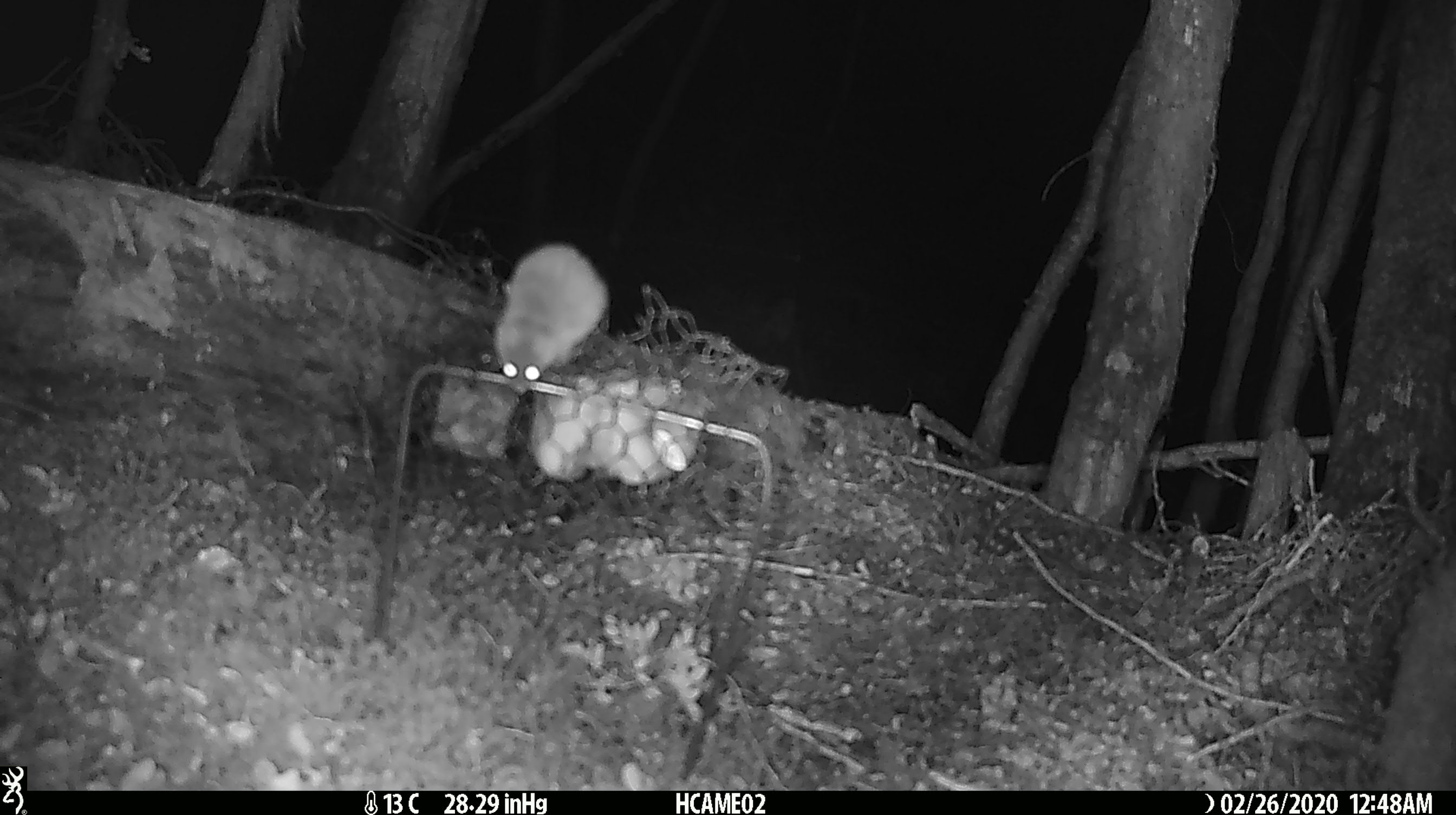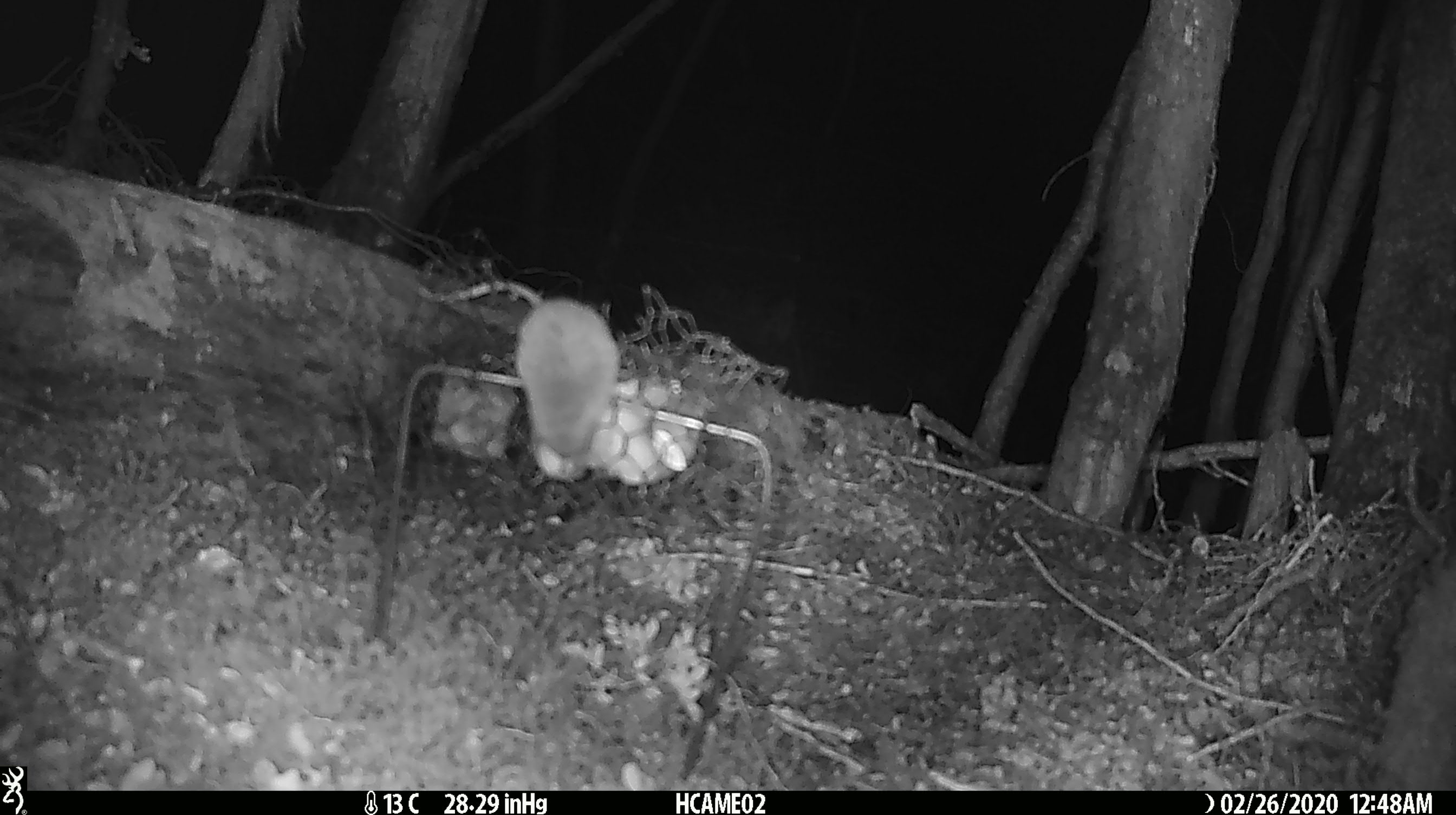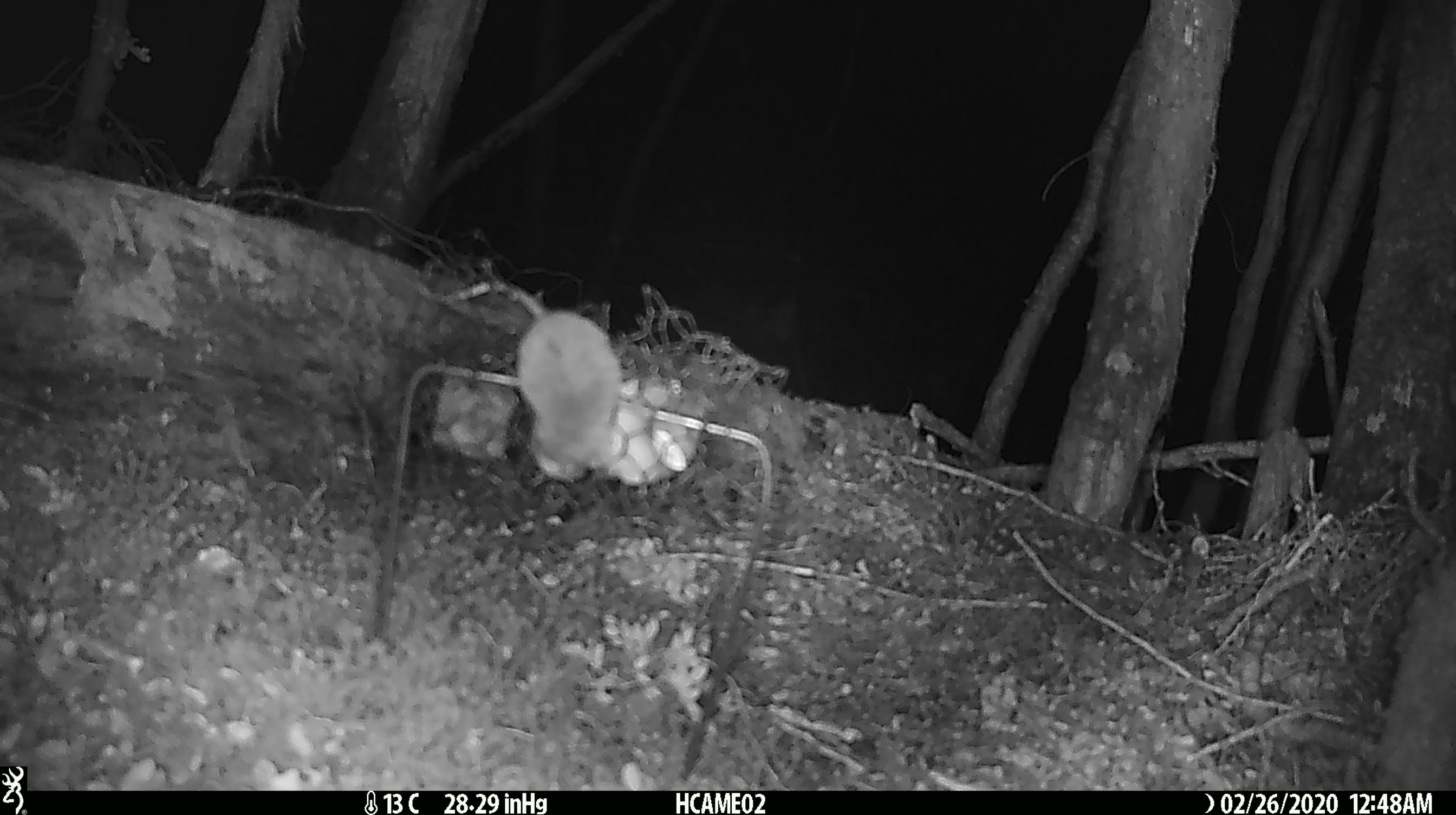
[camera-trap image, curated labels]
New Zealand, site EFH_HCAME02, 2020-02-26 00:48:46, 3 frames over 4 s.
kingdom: Animalia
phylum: Chordata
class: Mammalia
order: Rodentia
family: Muridae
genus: Mus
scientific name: Mus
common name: mouse